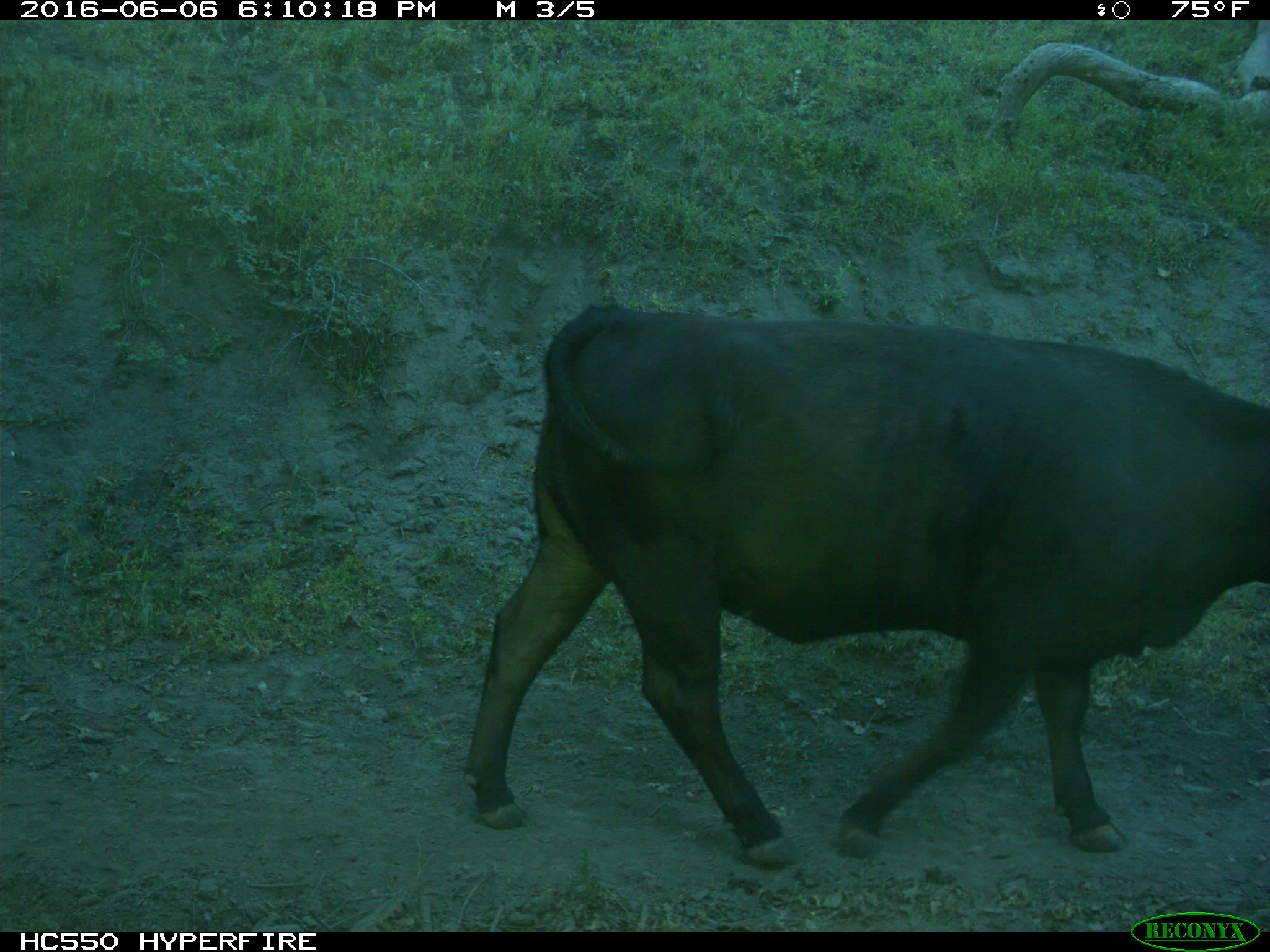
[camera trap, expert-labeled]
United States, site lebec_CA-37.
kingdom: Animalia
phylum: Chordata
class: Mammalia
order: Artiodactyla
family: Bovidae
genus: Bos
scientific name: Bos taurus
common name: domestic cow